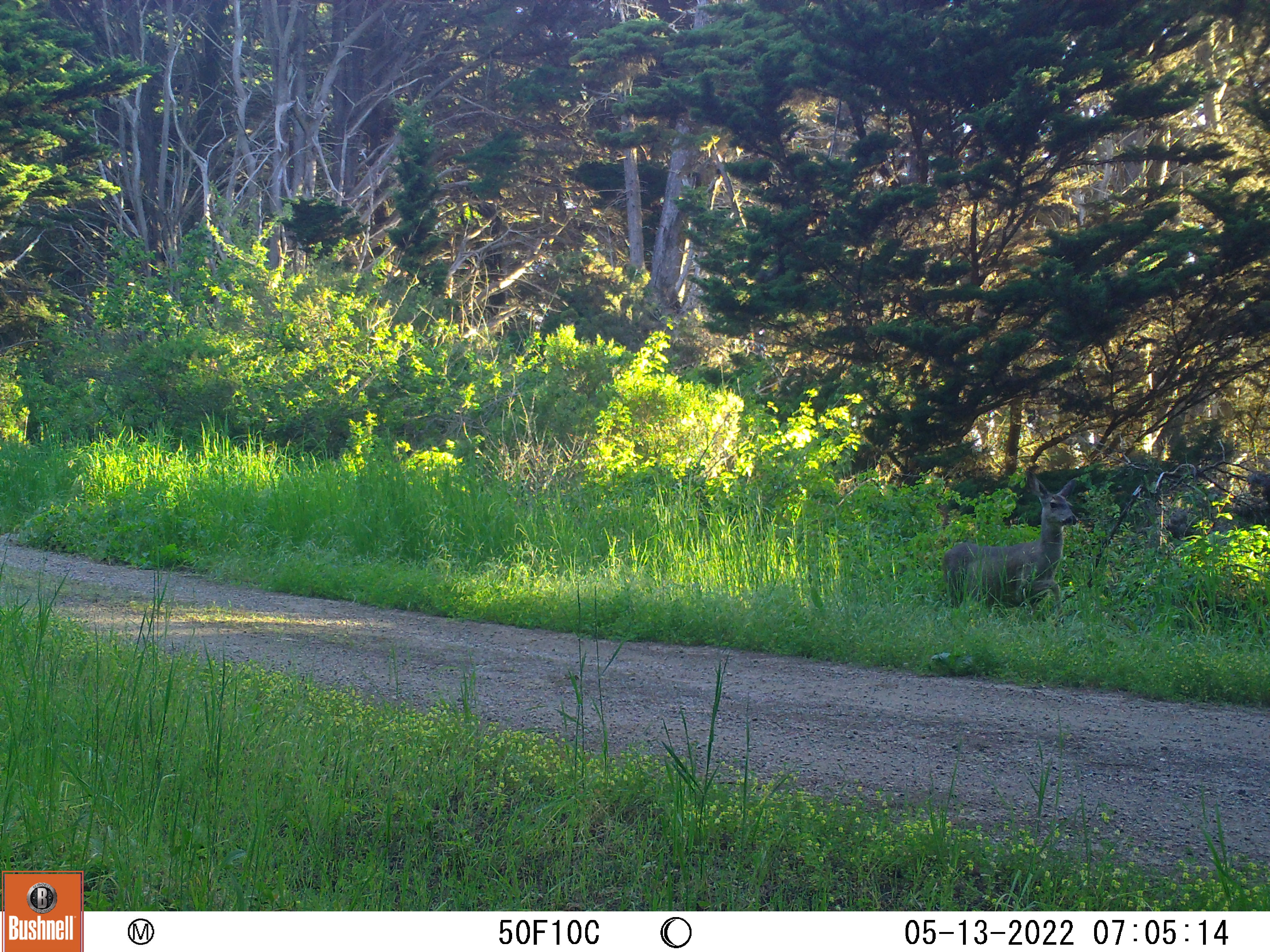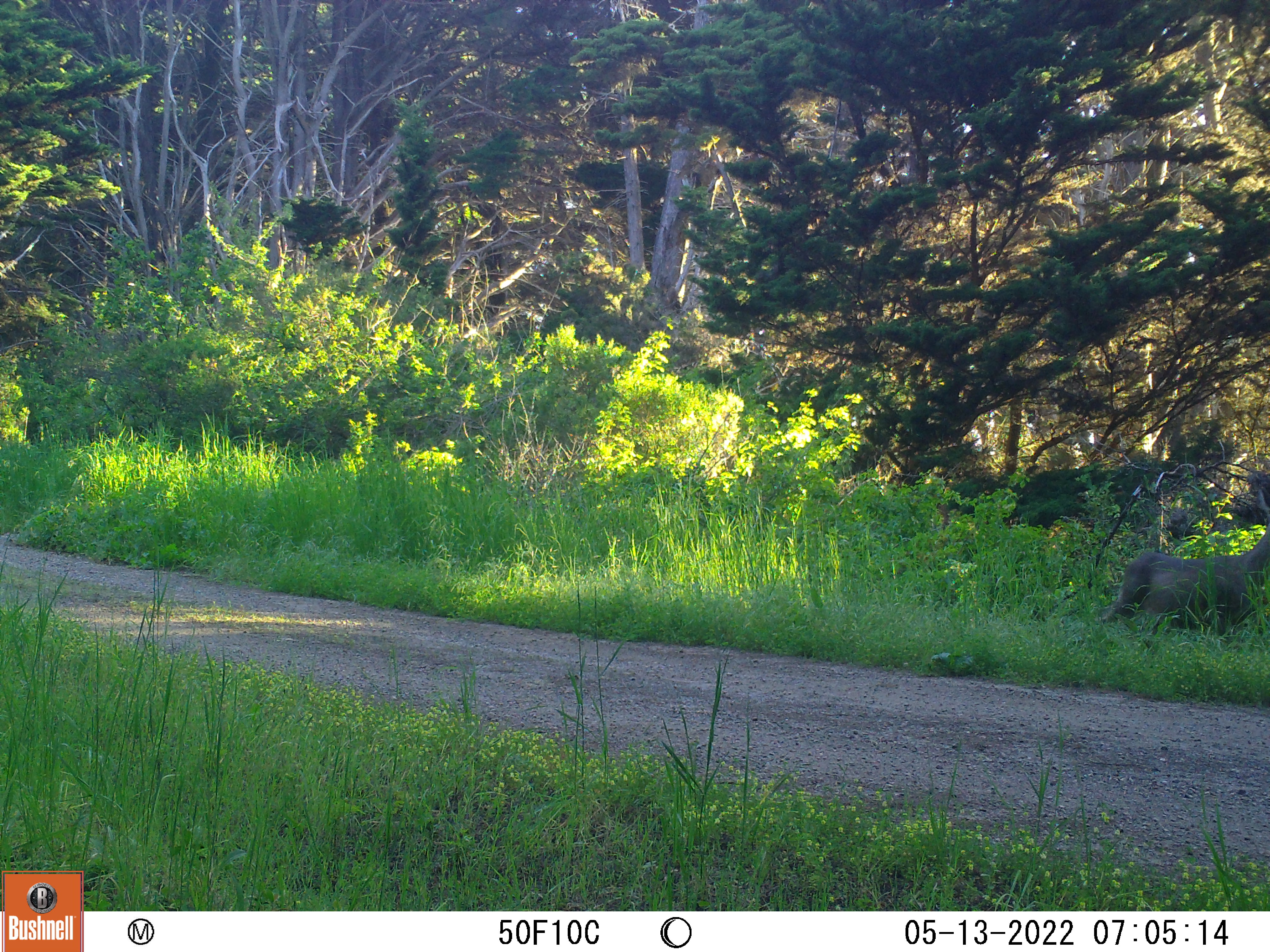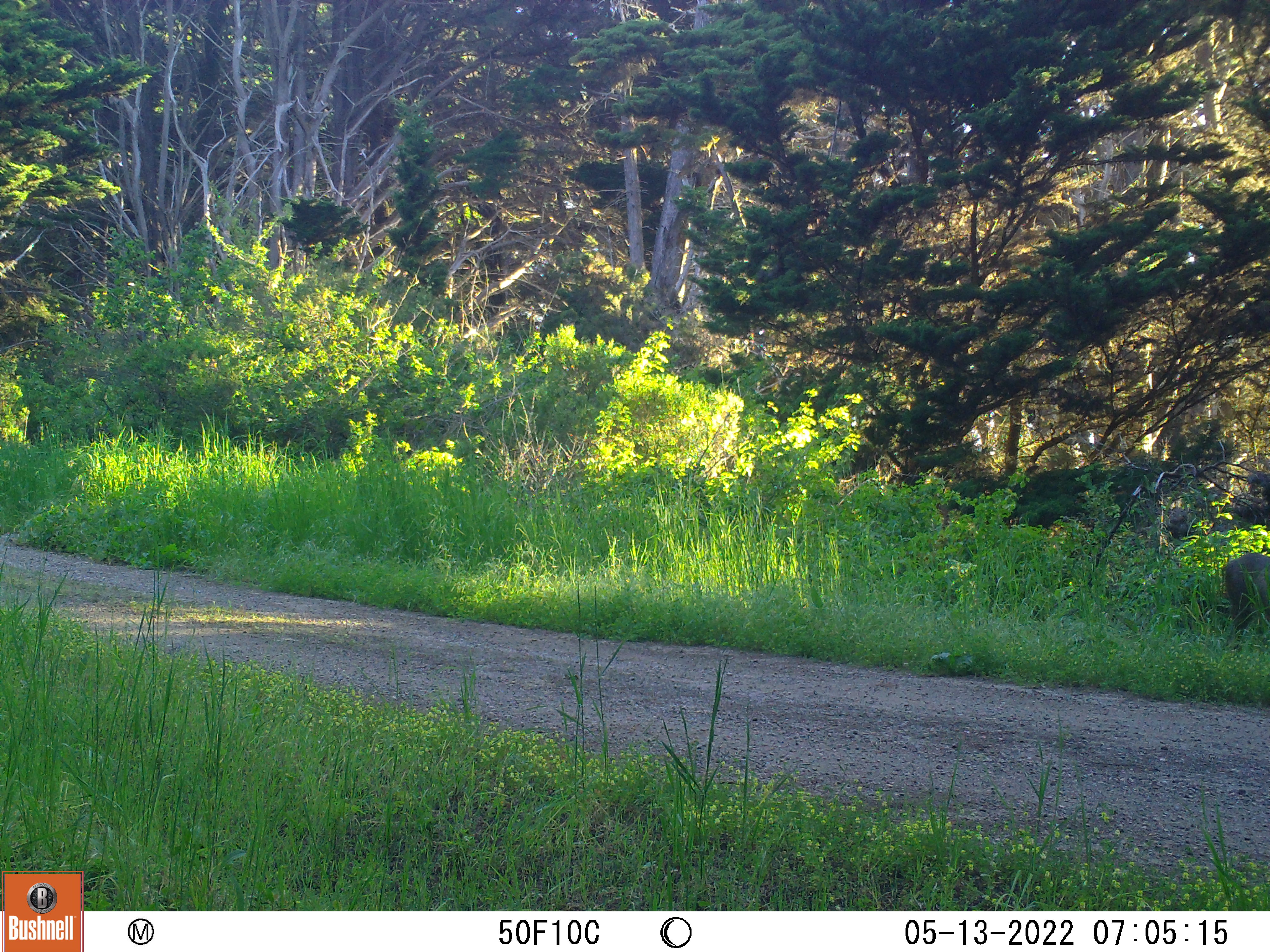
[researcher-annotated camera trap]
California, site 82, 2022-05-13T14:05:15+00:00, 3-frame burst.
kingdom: Animalia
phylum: Chordata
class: Mammalia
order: Artiodactyla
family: Cervidae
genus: Odocoileus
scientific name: Odocoileus hemionus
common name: mule deer